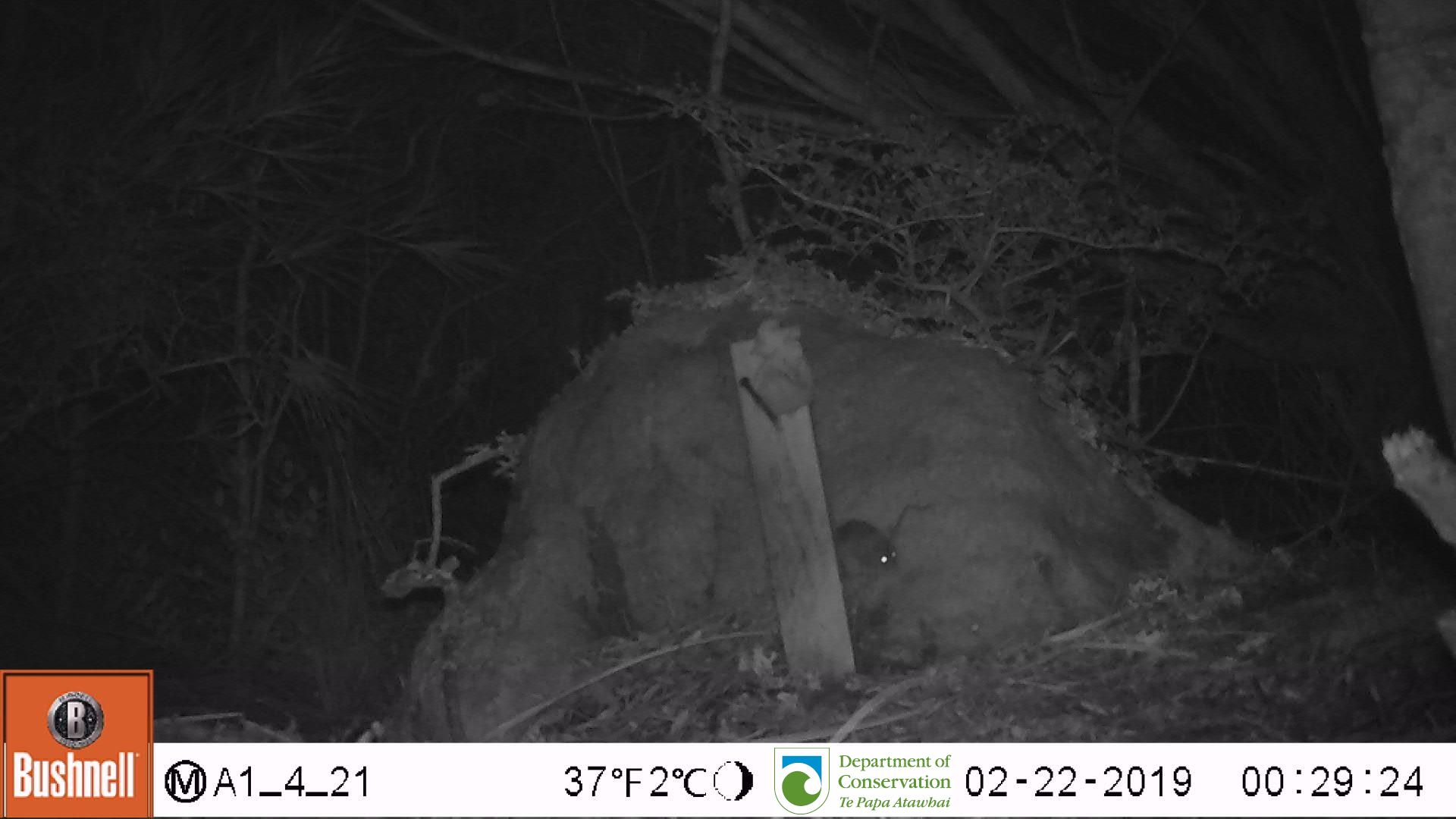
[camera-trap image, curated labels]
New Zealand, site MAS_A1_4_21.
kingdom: Animalia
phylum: Chordata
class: Mammalia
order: Rodentia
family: Muridae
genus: Mus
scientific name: Mus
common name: mouse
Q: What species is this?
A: Mouse (Mus).